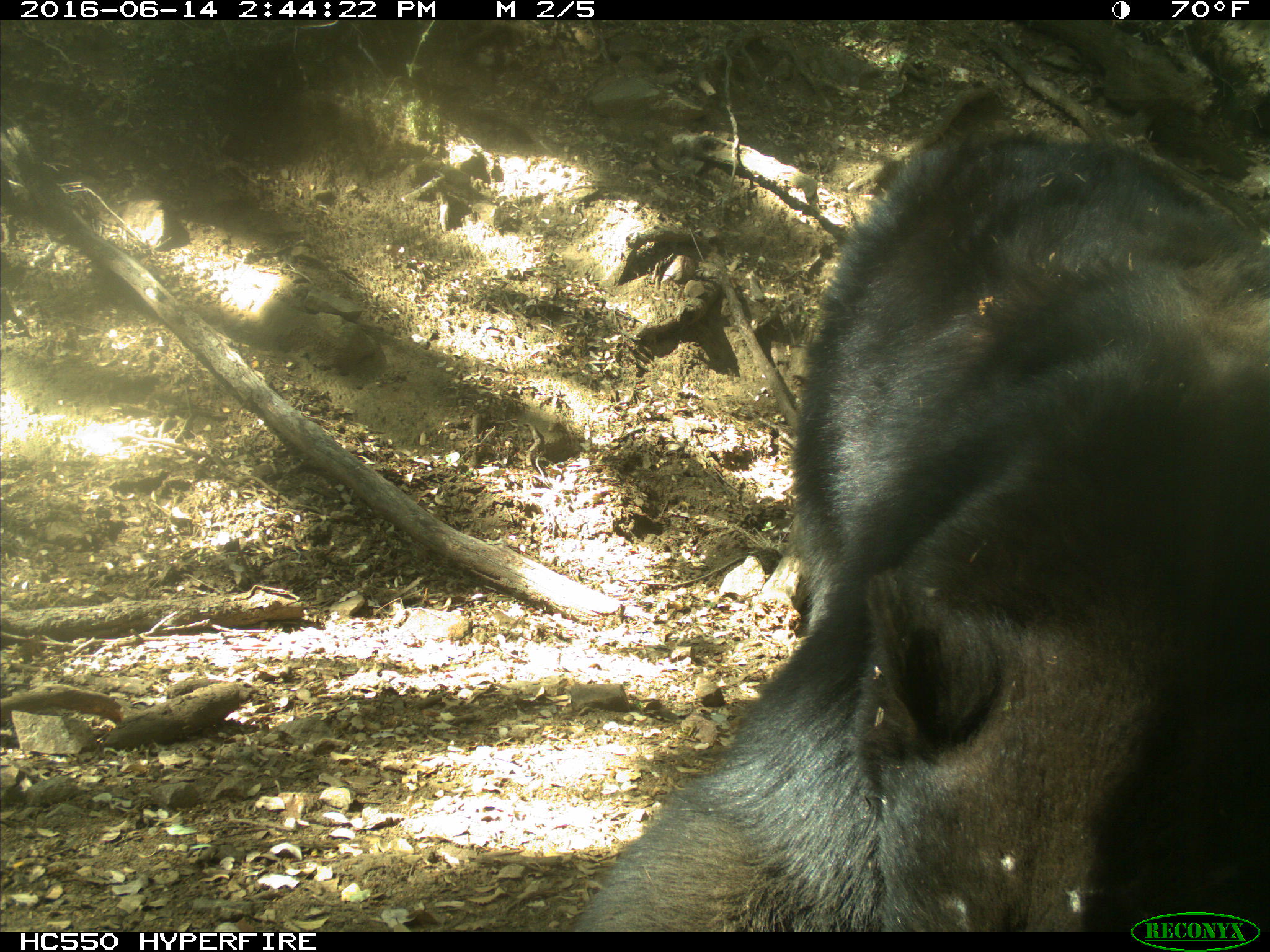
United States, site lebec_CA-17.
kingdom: Animalia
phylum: Chordata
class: Mammalia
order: Carnivora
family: Ursidae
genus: Ursus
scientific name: Ursus americanus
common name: american black bear